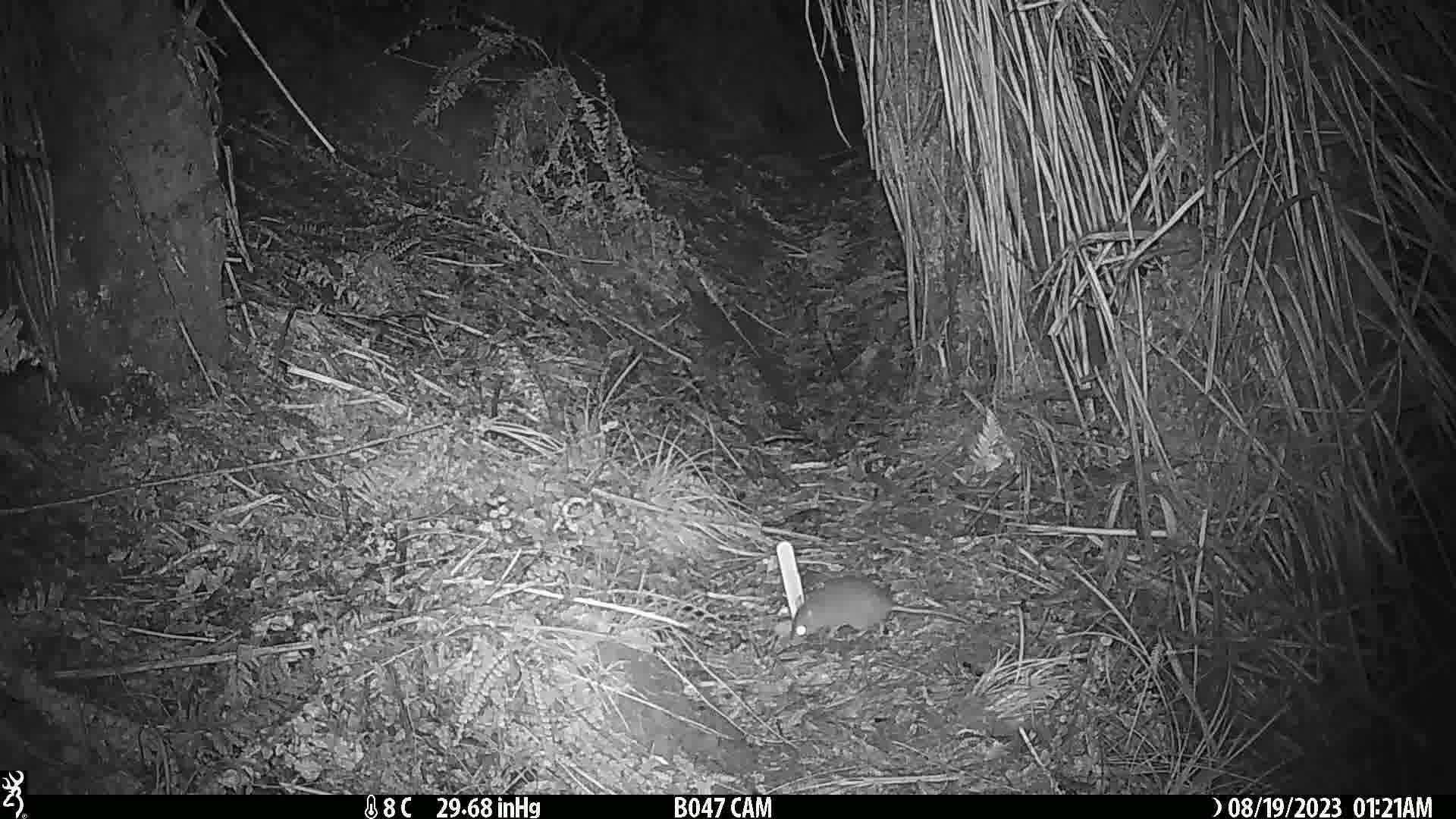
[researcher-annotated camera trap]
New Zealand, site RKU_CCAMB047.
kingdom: Animalia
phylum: Chordata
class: Mammalia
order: Rodentia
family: Muridae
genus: Rattus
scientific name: Rattus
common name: rat